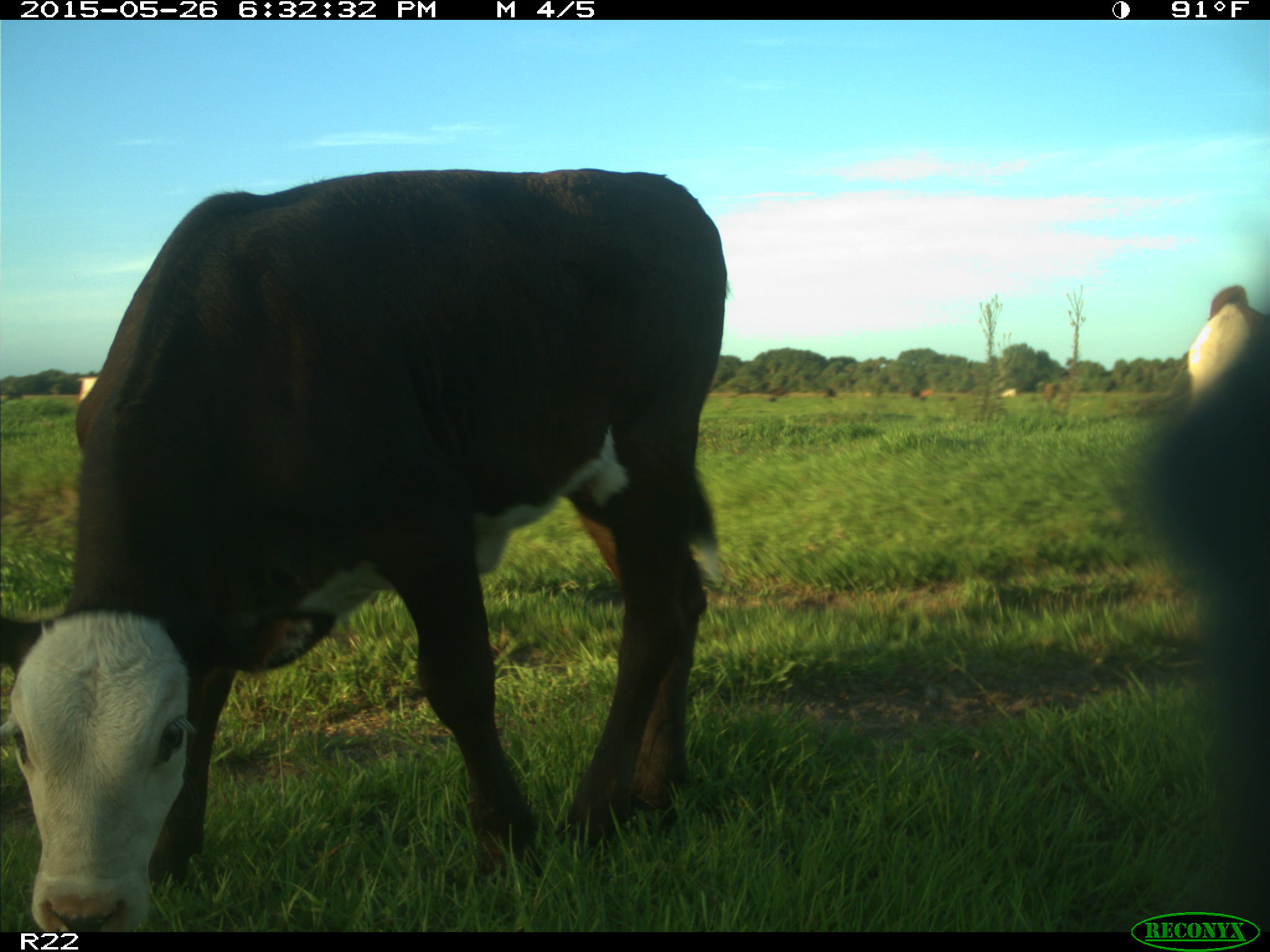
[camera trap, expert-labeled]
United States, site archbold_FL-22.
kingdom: Animalia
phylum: Chordata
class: Mammalia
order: Artiodactyla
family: Bovidae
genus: Bos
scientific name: Bos taurus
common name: domestic cow